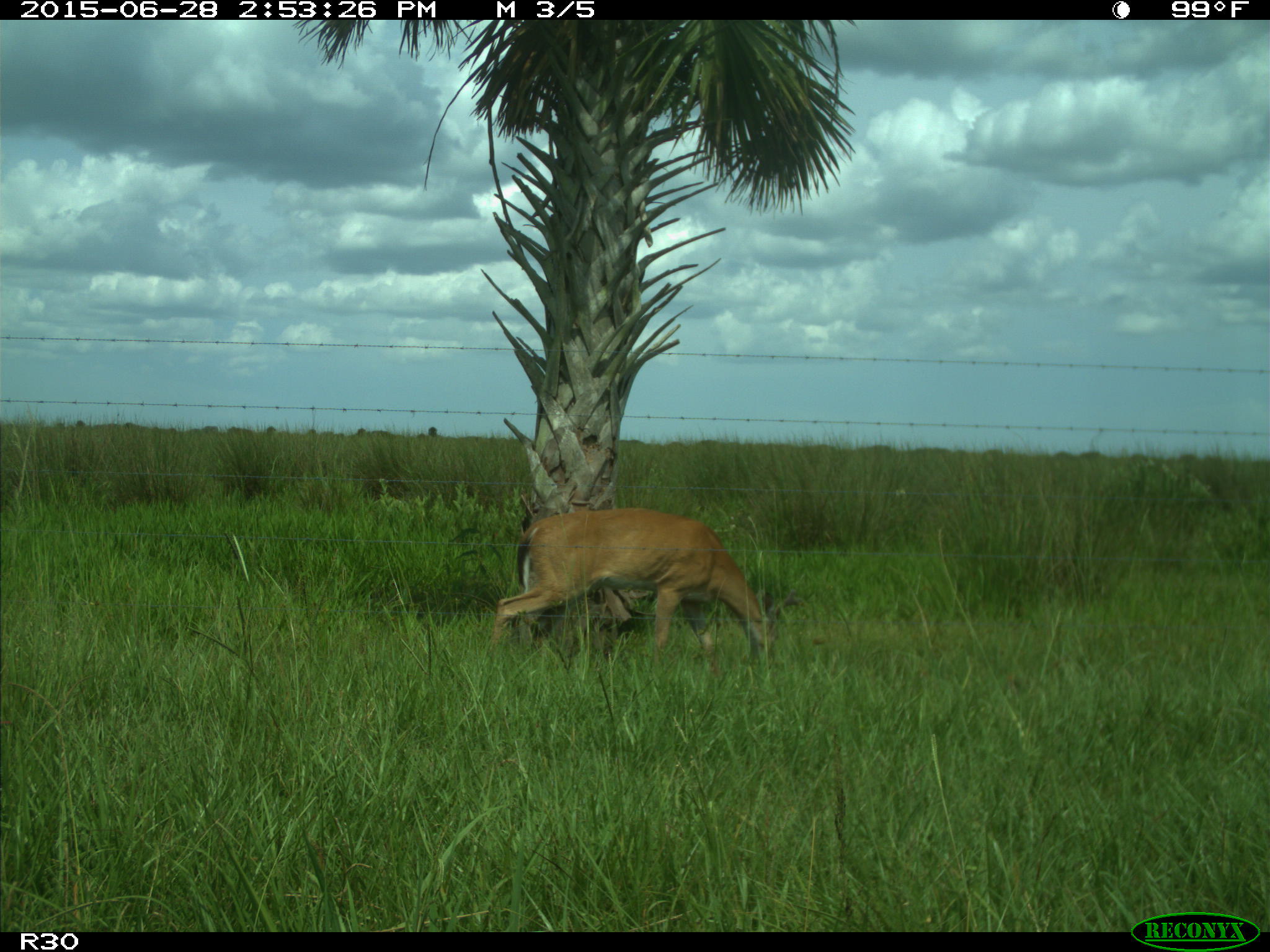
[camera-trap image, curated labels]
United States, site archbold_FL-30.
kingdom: Animalia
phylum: Chordata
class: Mammalia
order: Artiodactyla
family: Cervidae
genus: Odocoileus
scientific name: Odocoileus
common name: deer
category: unidentified deer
Unidentified deer (deer) (Odocoileus).